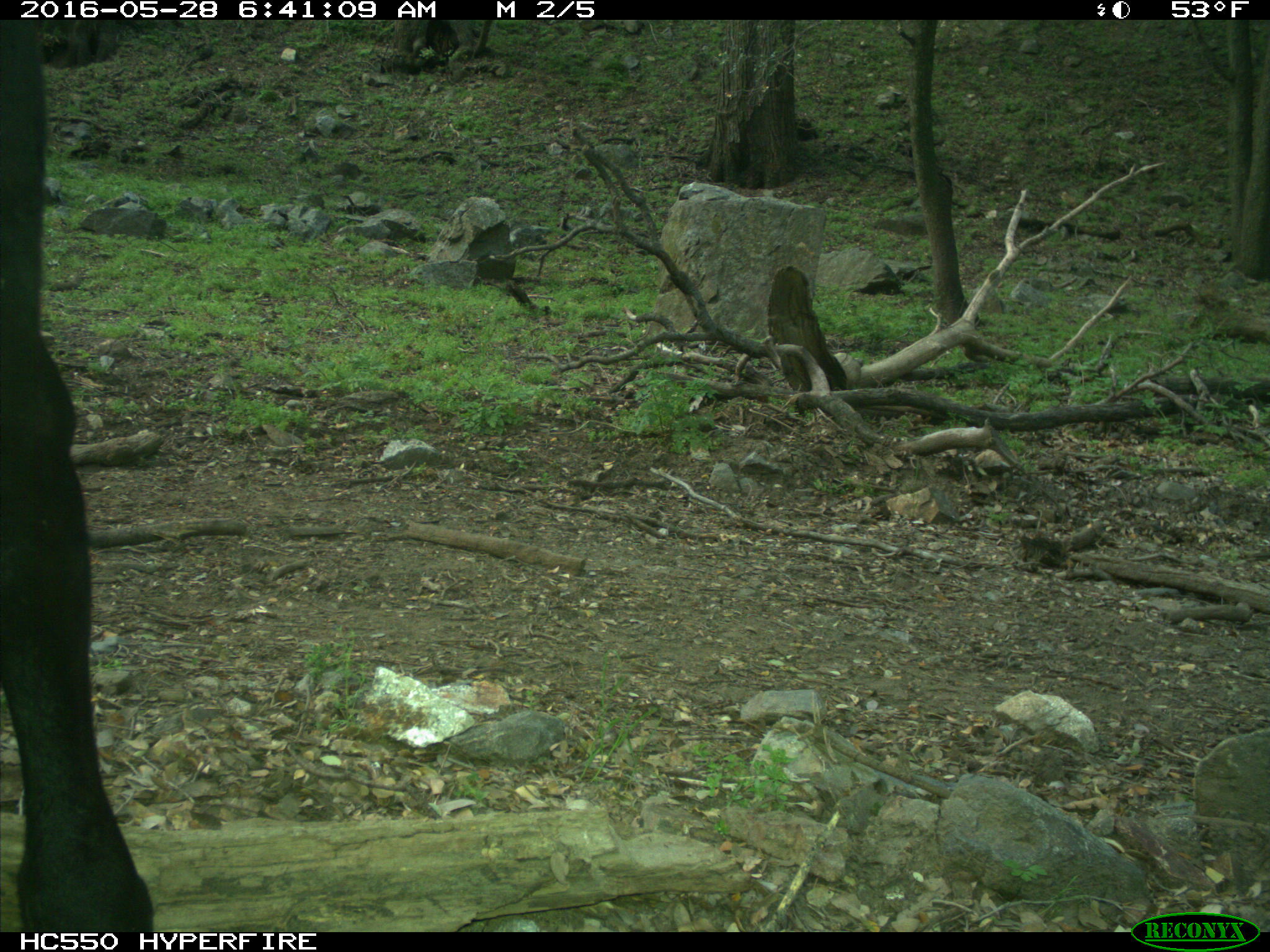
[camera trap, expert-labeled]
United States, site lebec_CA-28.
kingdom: Animalia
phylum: Chordata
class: Mammalia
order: Artiodactyla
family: Bovidae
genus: Bos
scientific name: Bos taurus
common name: domestic cow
Bos taurus (domestic cow).